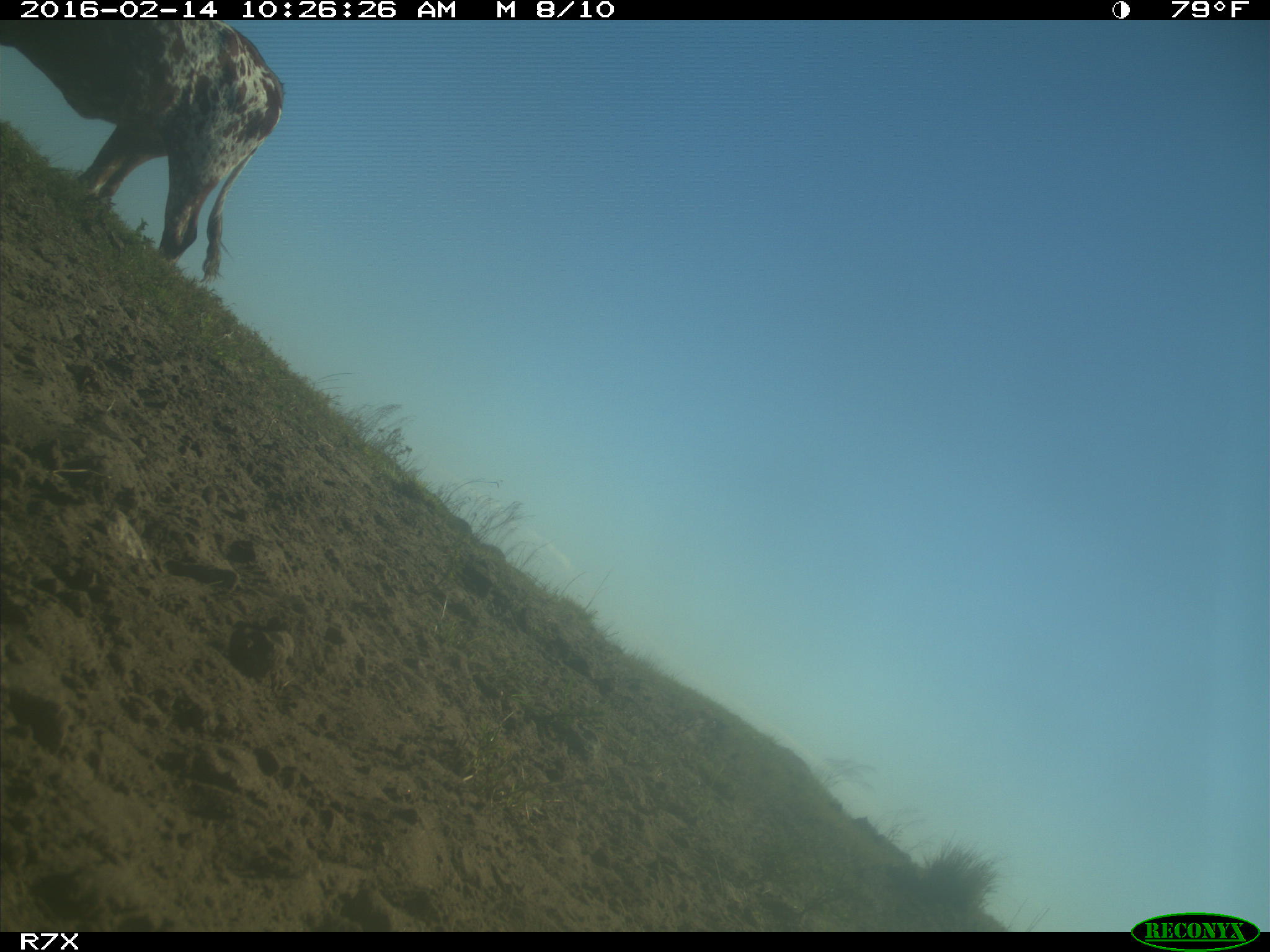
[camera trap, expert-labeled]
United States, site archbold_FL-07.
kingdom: Animalia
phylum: Chordata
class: Mammalia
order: Artiodactyla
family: Bovidae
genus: Bos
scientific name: Bos taurus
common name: domestic cow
Bos taurus (domestic cow).